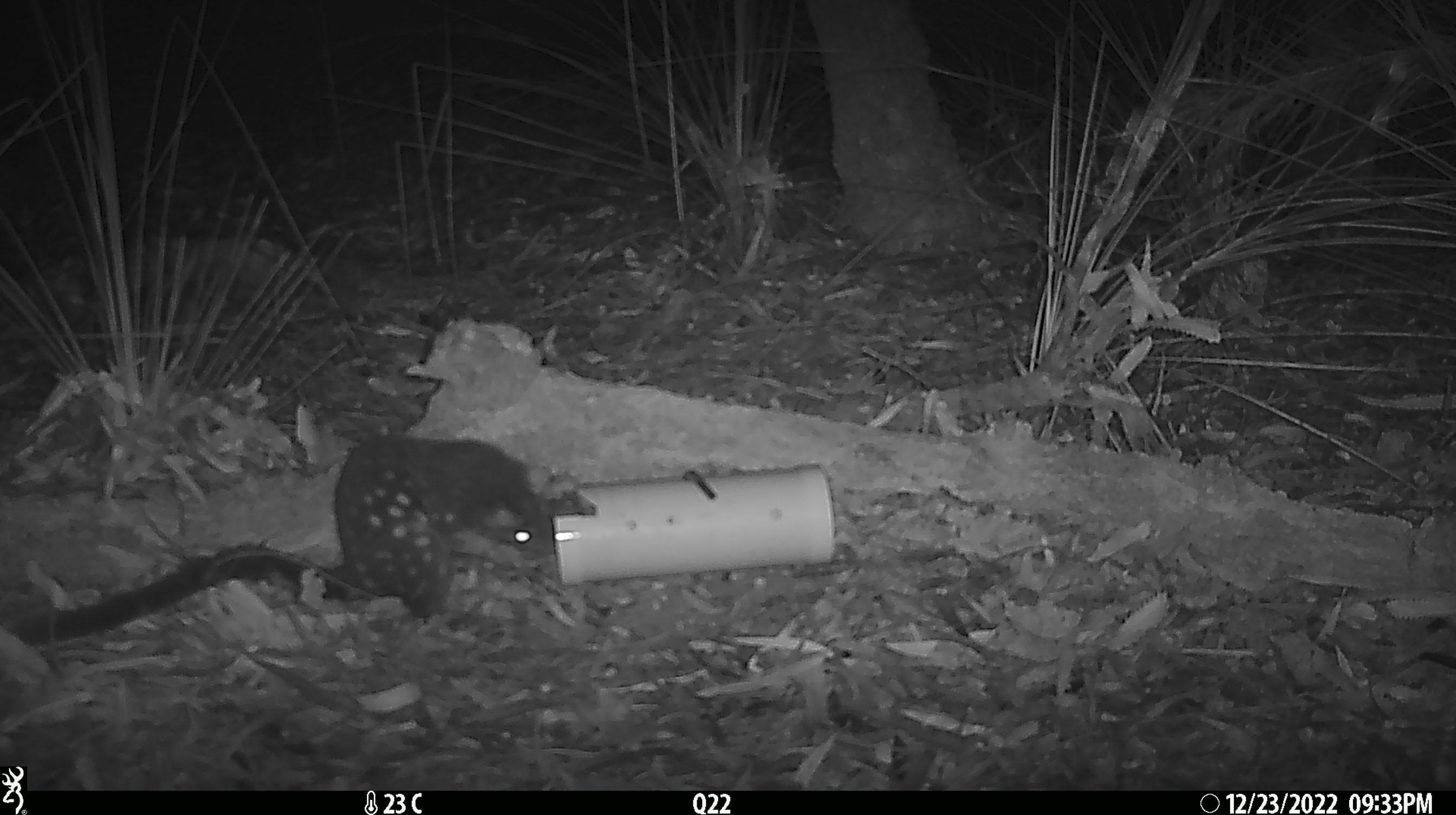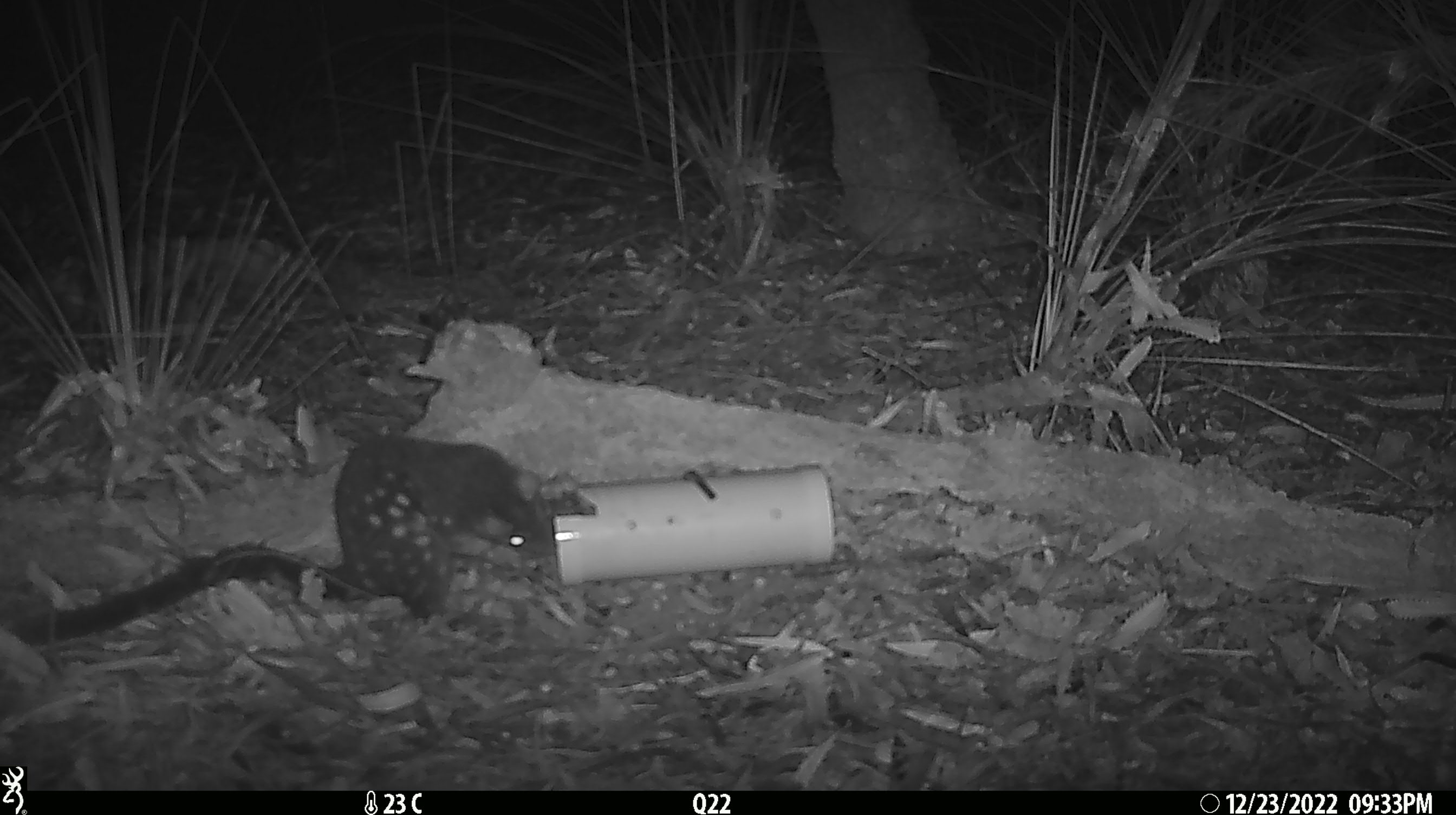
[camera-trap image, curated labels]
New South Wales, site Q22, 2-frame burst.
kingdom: Animalia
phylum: Chordata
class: Mammalia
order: Dasyuromorphia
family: Dasyuridae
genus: Dasyurus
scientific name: Dasyurus maculatus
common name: spotted-tailed quoll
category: quoll